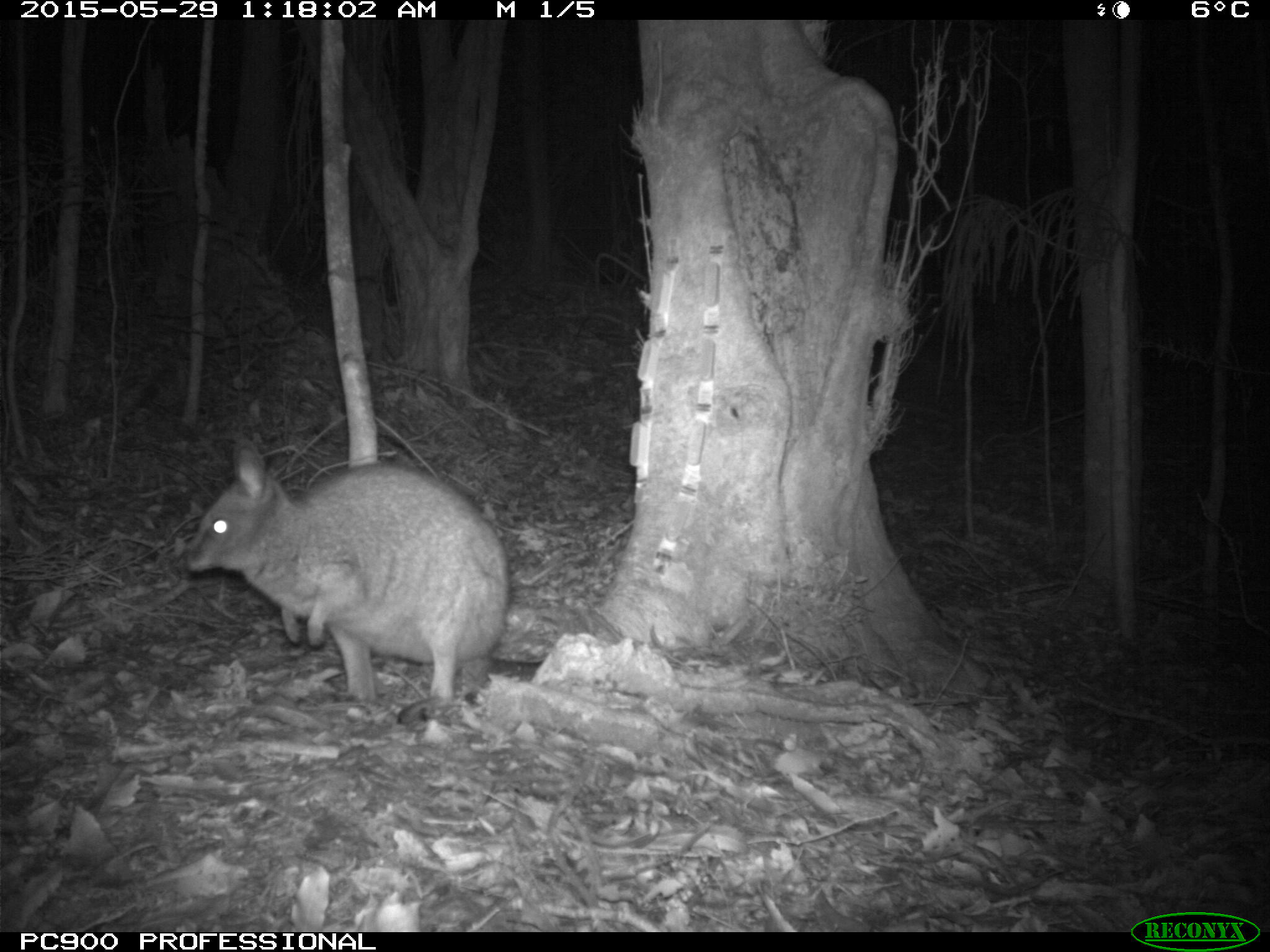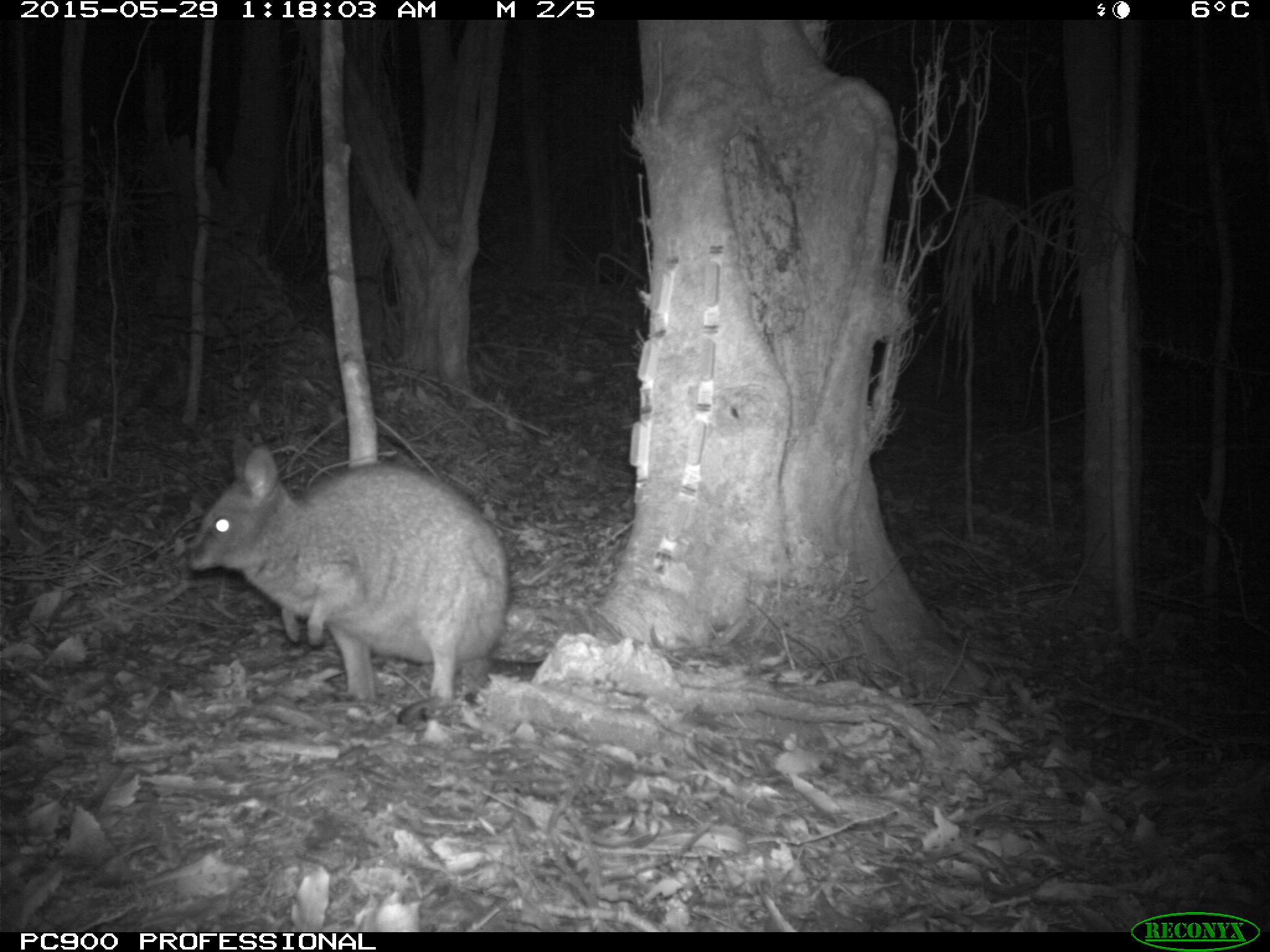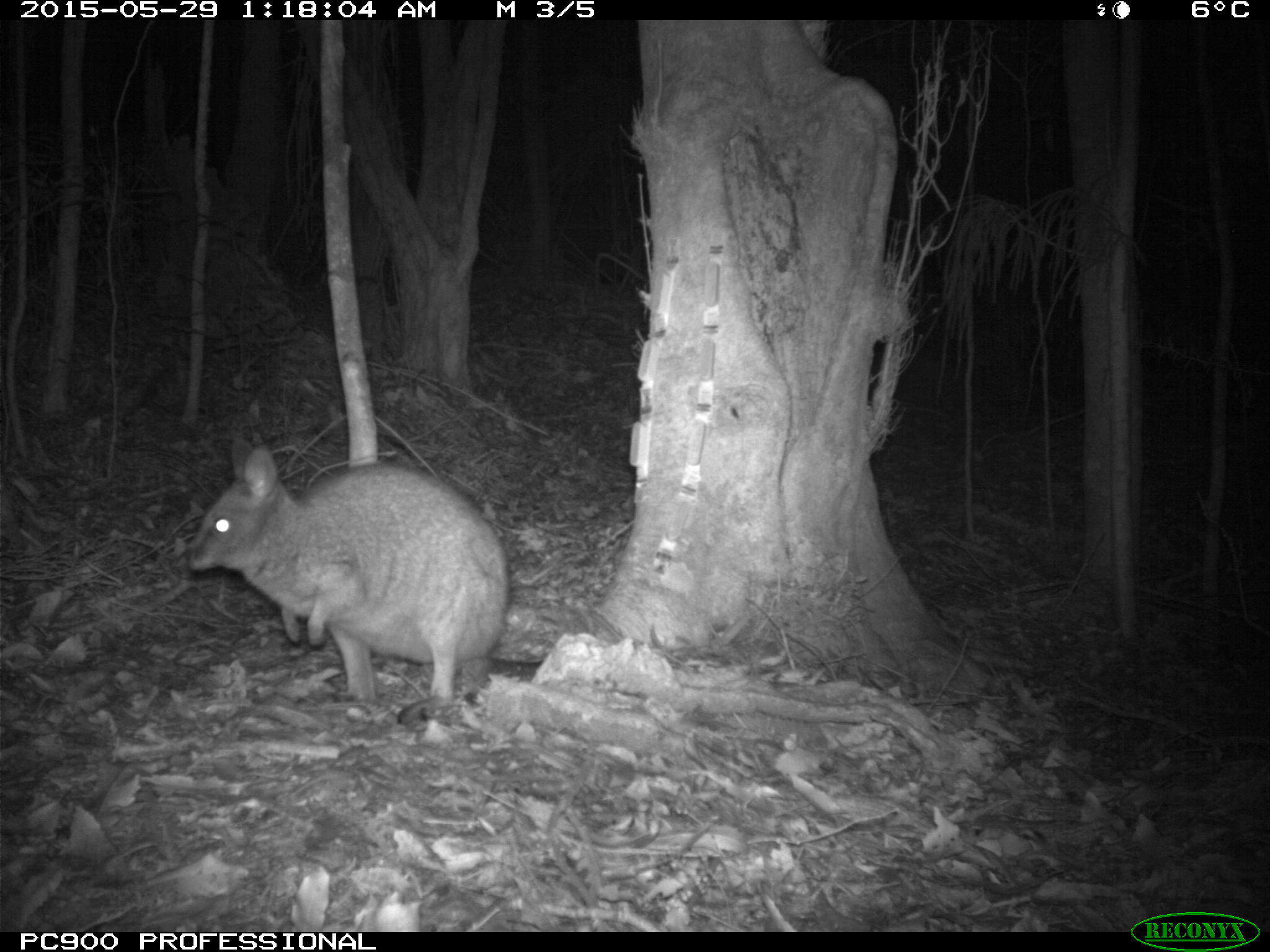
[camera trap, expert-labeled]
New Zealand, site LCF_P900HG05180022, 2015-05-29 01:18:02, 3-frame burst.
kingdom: Animalia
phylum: Chordata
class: Mammalia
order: Diprotodontia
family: Macropodidae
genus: Notamacropus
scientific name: Notamacropus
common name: wallaby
Wallaby (Notamacropus).